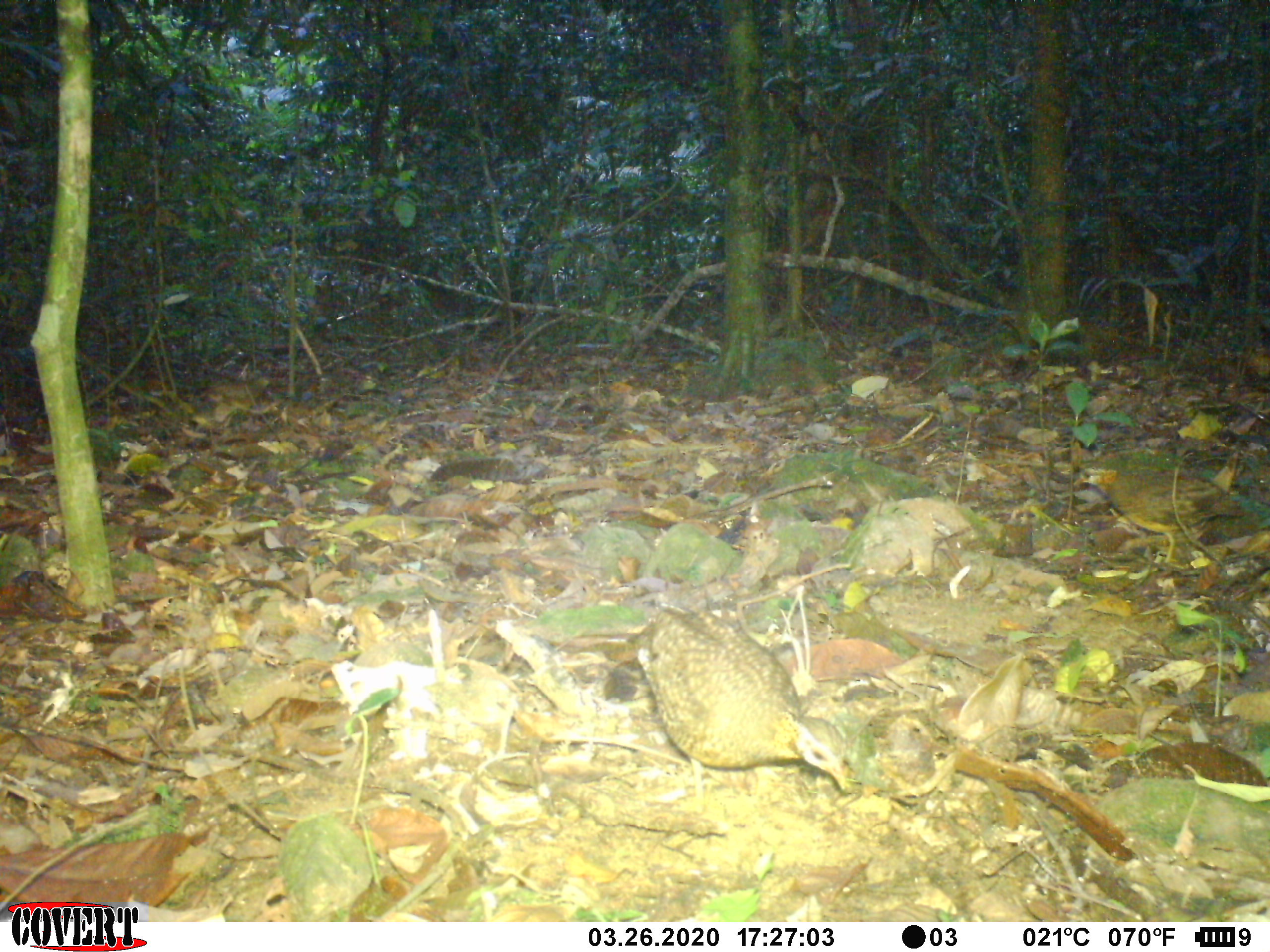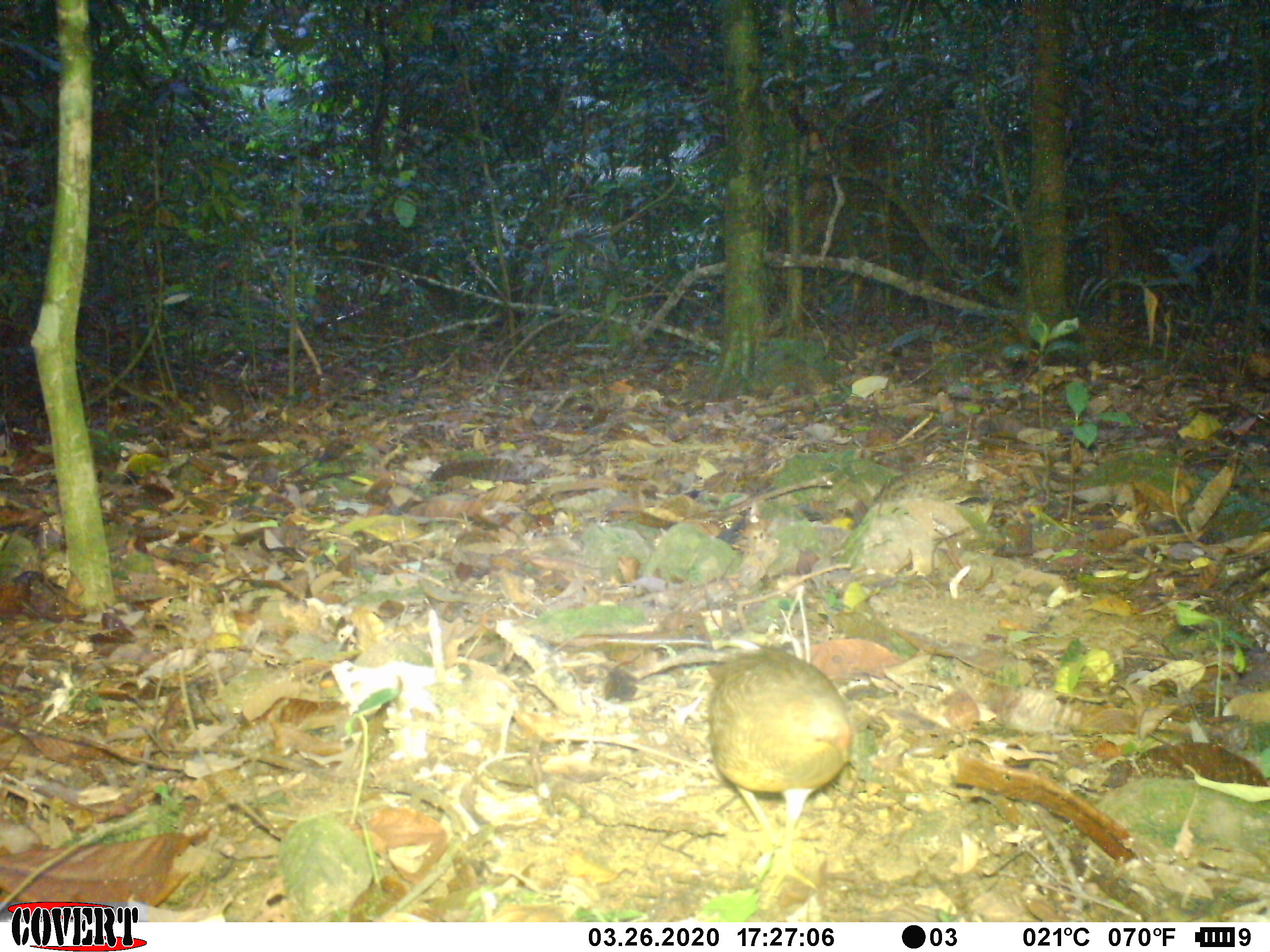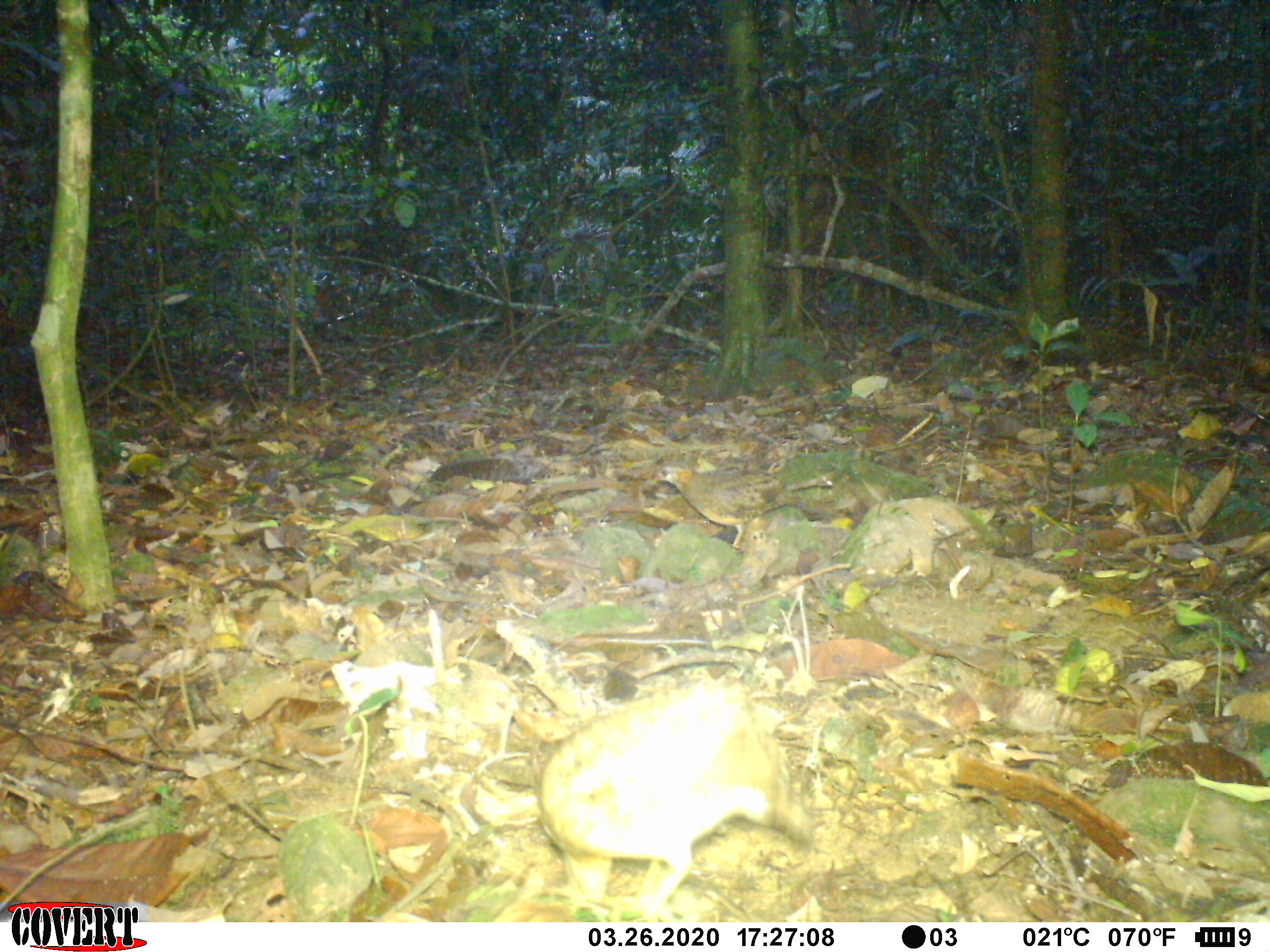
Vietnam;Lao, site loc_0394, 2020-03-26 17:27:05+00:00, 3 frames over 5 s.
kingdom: Animalia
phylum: Chordata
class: Aves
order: Galliformes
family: Phasianidae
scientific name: Phasianidae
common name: partridge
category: unidentified partridge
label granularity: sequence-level